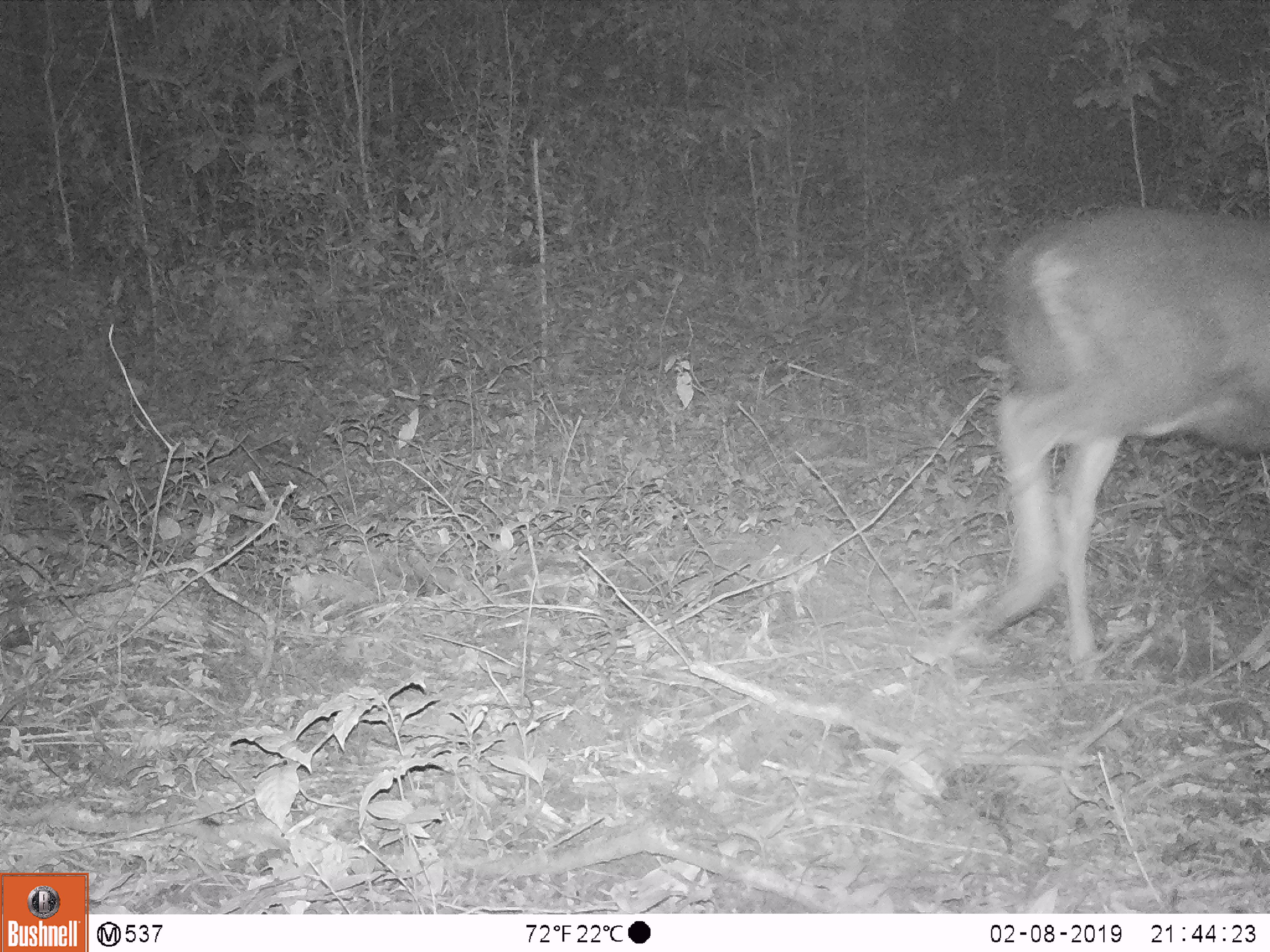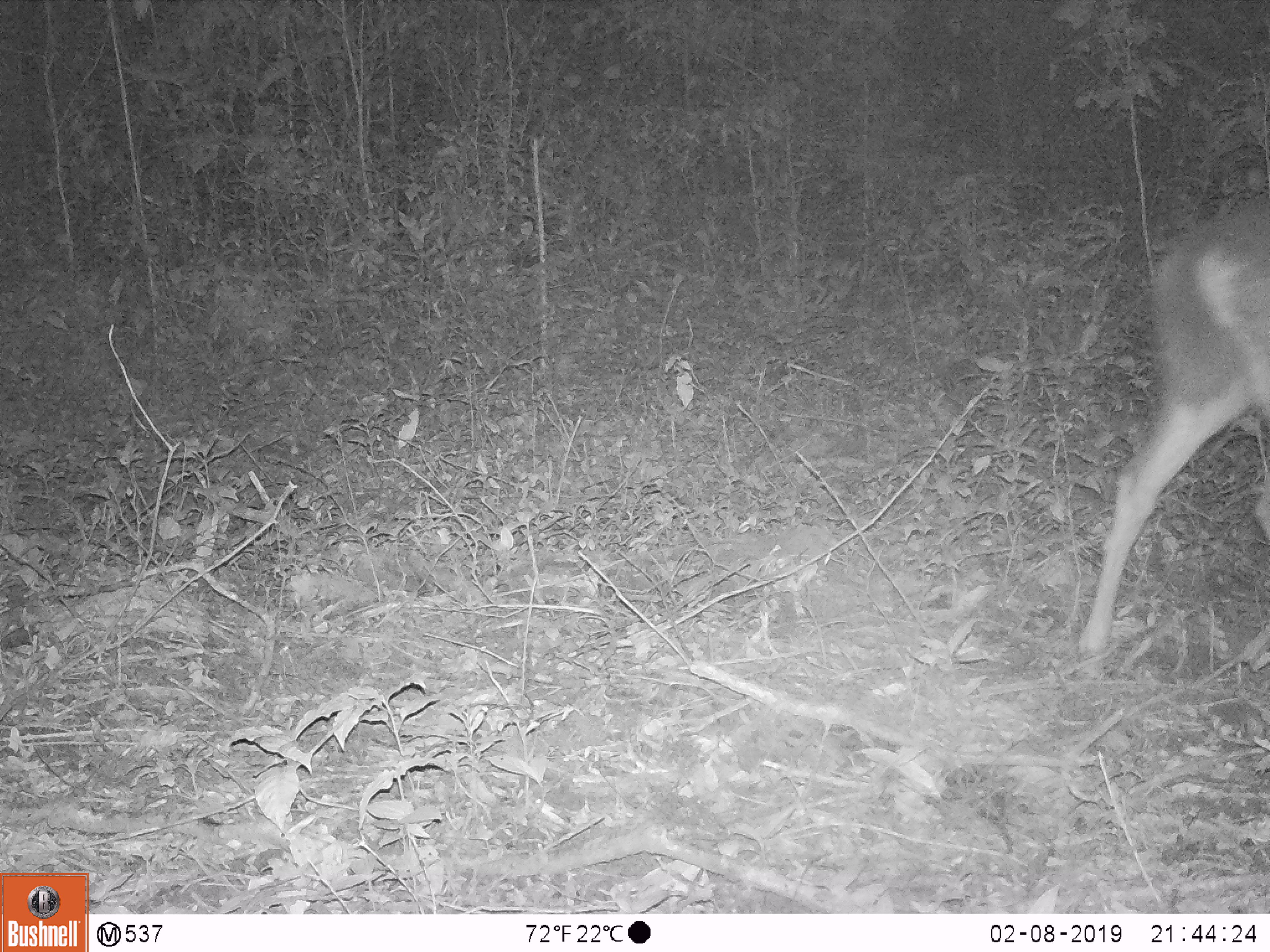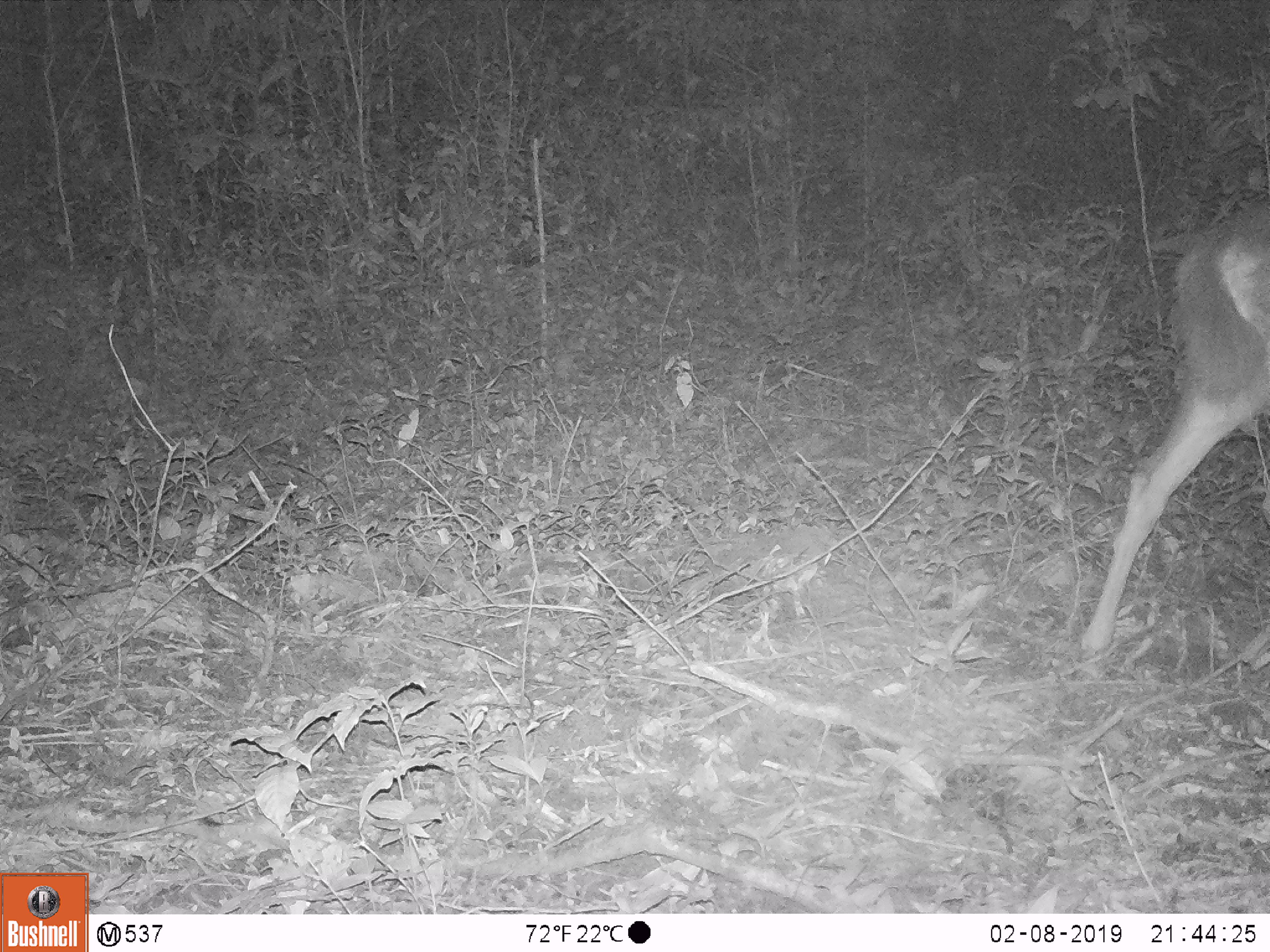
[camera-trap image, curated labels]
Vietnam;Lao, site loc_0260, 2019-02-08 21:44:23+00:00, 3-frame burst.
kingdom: Animalia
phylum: Chordata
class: Mammalia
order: Artiodactyla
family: Cervidae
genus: Rusa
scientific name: Rusa unicolor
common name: sambar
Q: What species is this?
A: Sambar (Rusa unicolor).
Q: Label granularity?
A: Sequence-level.